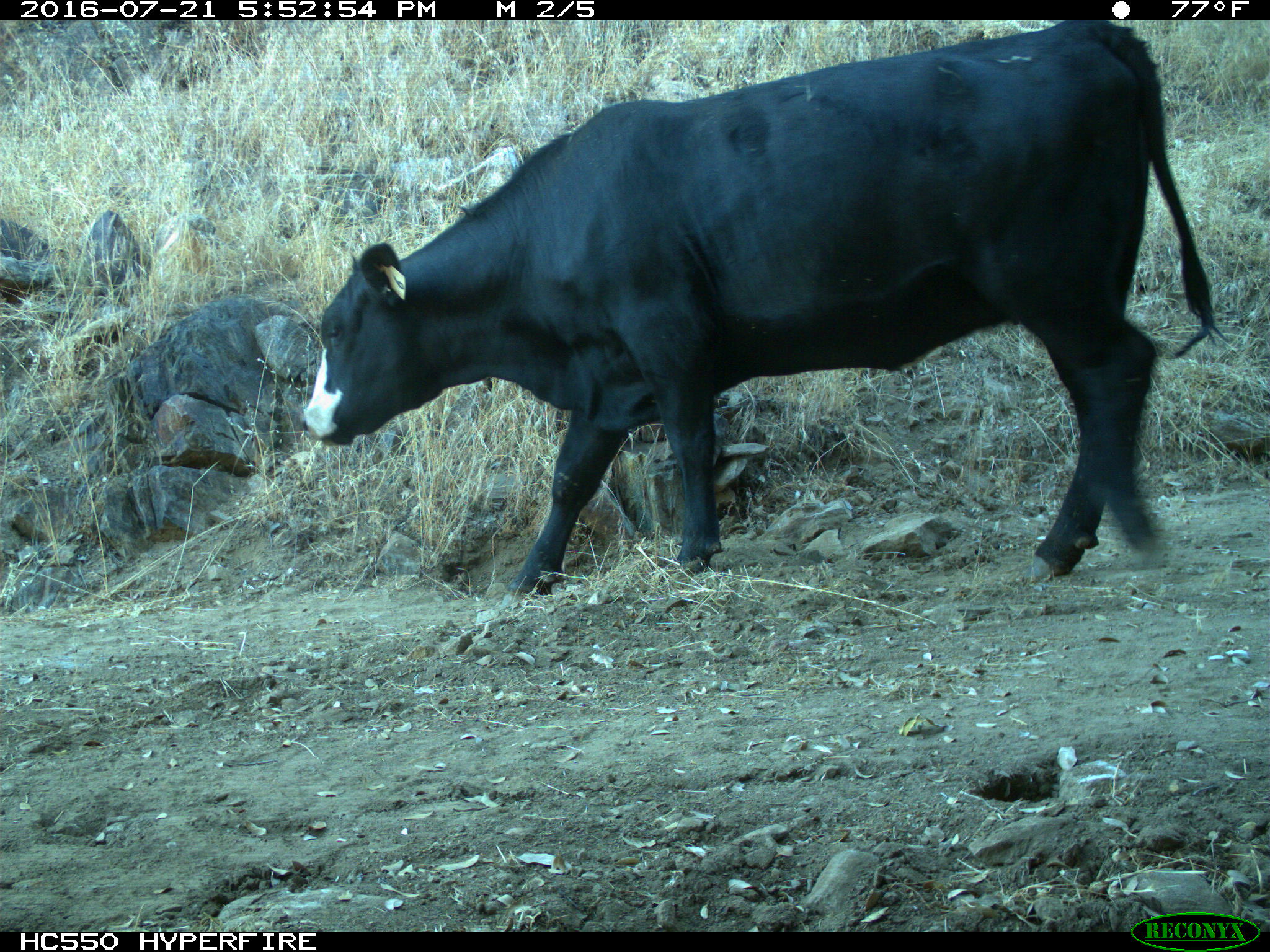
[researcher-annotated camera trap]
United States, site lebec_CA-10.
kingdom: Animalia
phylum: Chordata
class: Mammalia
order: Artiodactyla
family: Bovidae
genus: Bos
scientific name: Bos taurus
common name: domestic cow